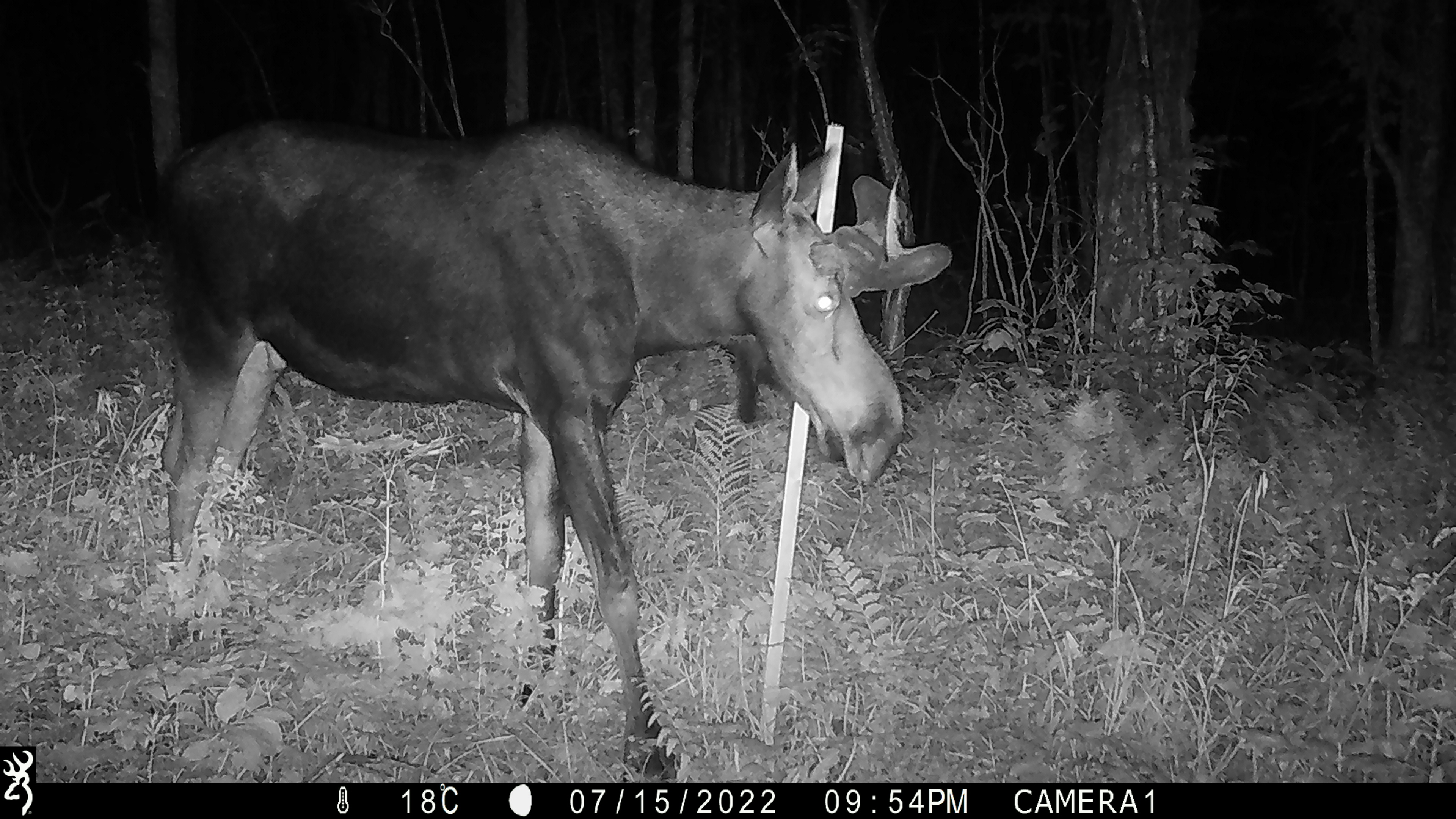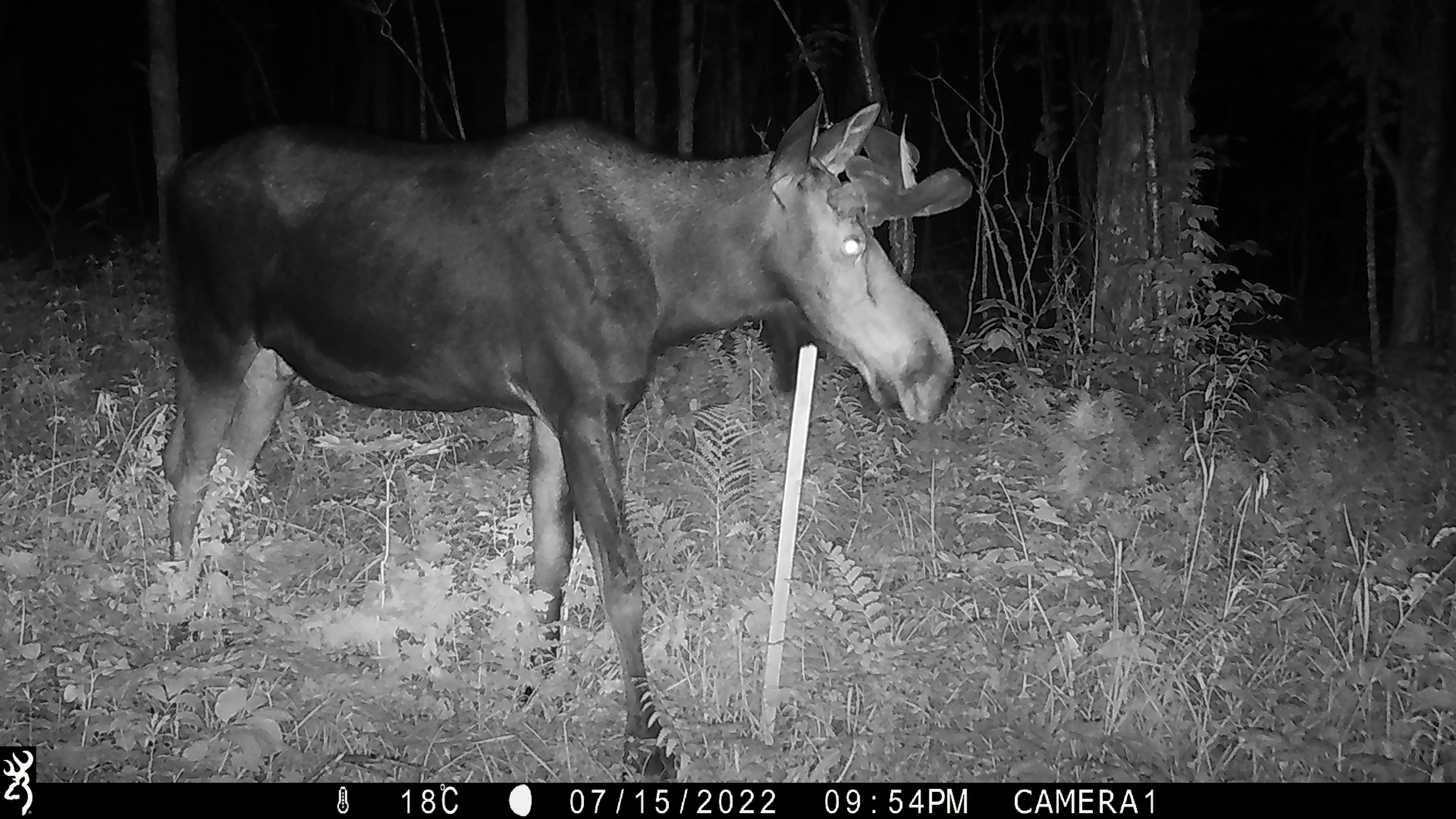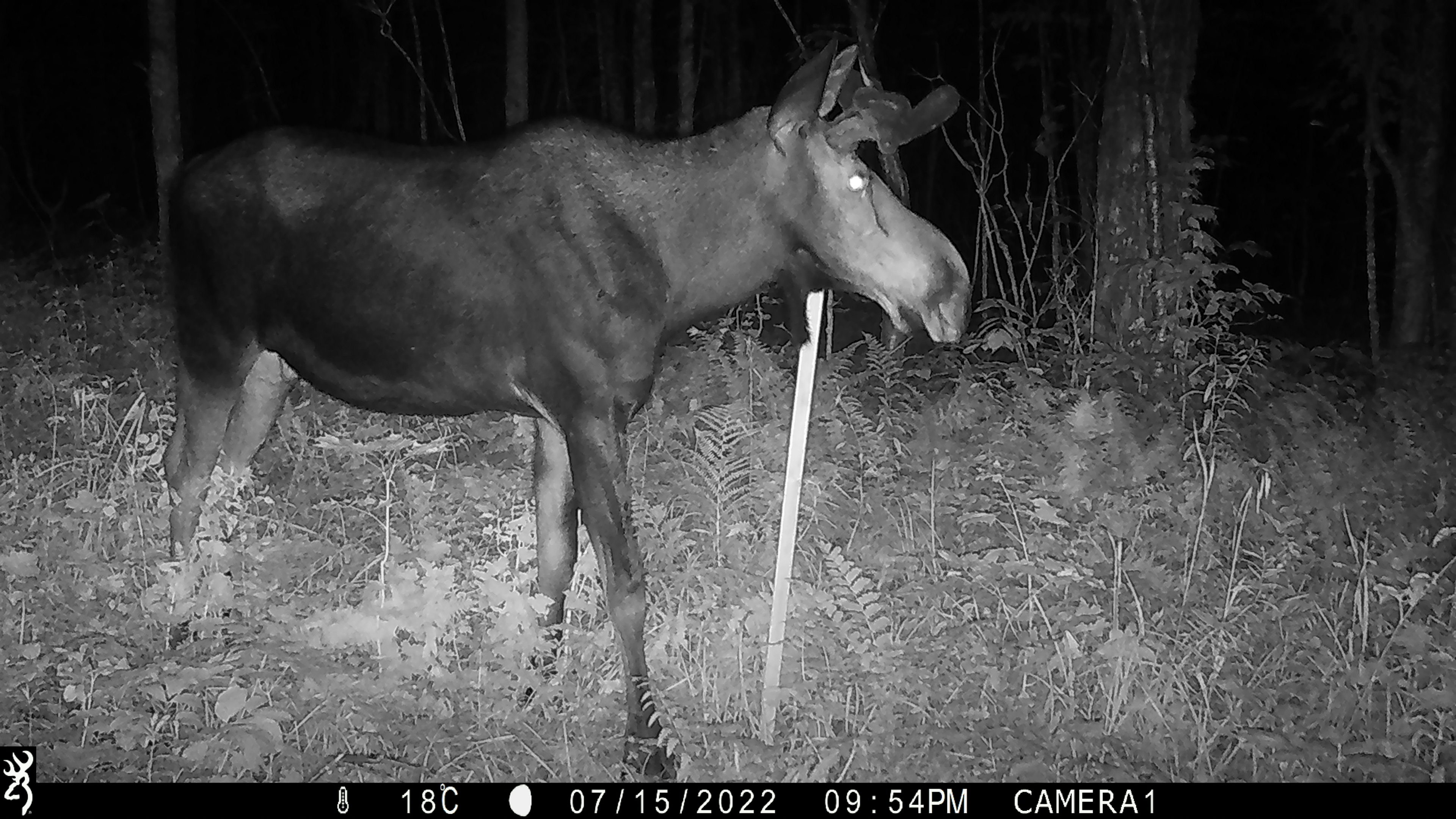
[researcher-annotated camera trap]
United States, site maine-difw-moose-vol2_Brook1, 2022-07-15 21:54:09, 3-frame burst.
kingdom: Animalia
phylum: Chordata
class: Mammalia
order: Artiodactyla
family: Cervidae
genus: Alces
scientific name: Alces alces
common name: moose